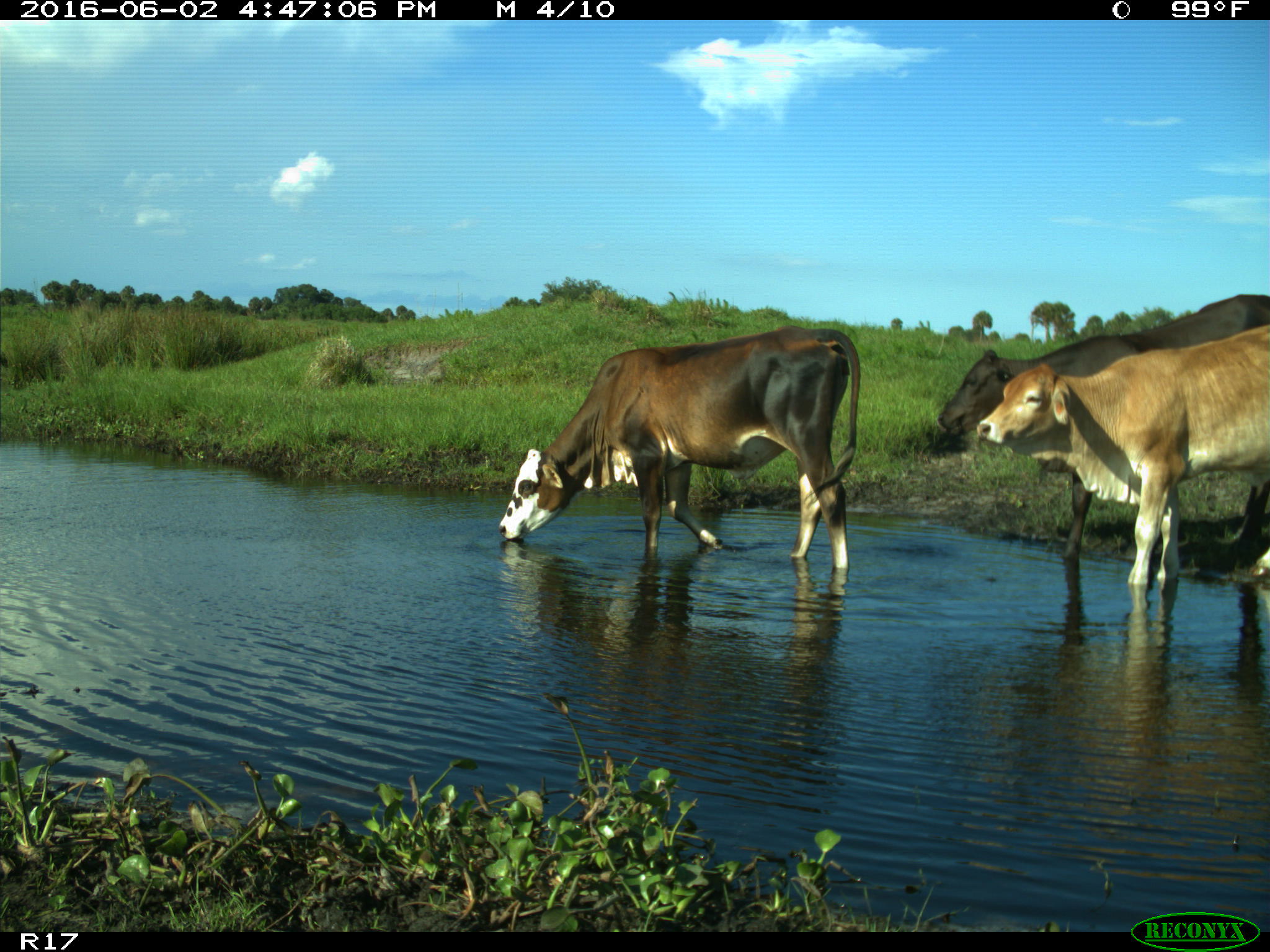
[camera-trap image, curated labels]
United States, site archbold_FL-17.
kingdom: Animalia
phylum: Chordata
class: Mammalia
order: Artiodactyla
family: Bovidae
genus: Bos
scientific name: Bos taurus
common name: domestic cow